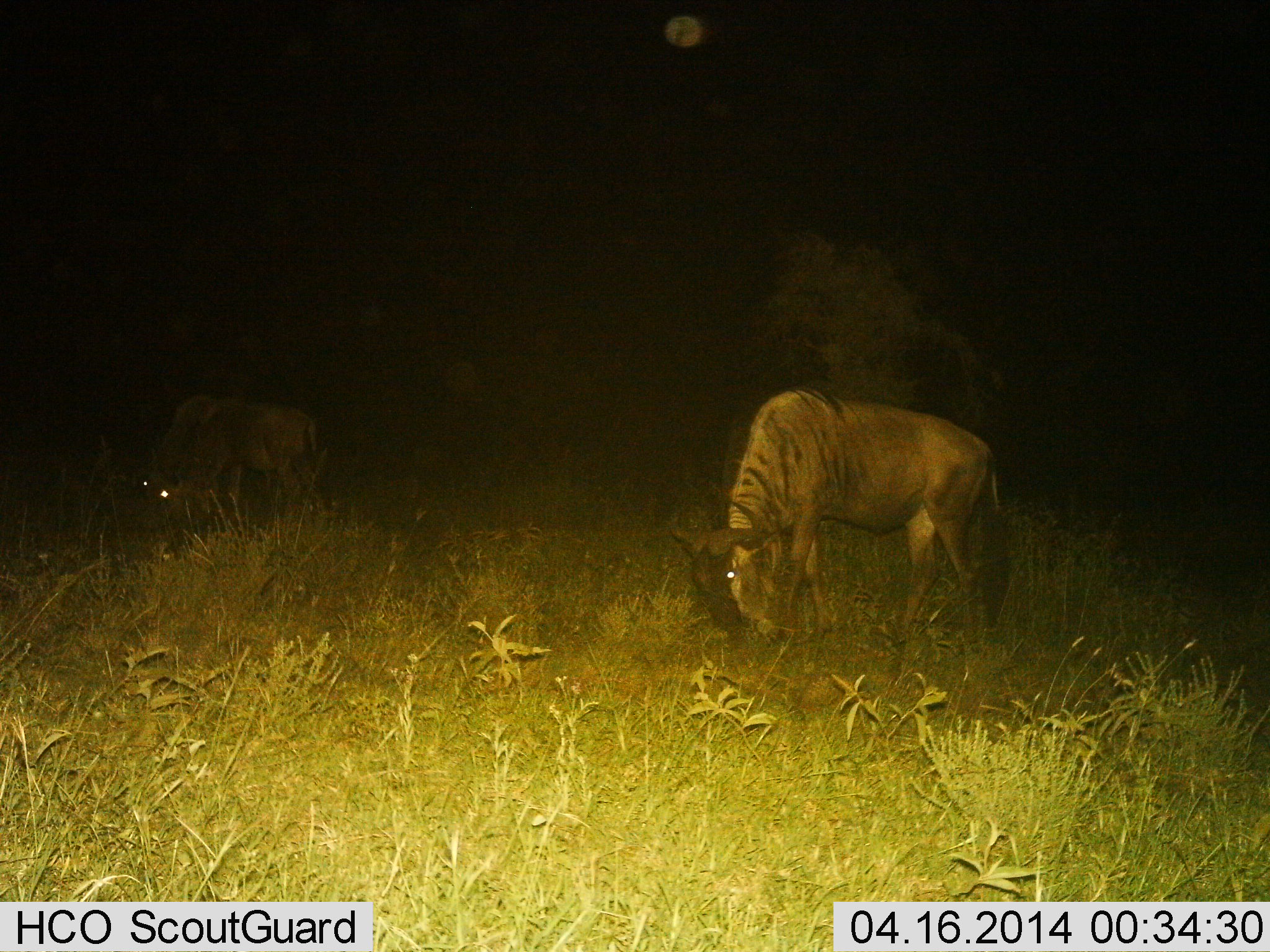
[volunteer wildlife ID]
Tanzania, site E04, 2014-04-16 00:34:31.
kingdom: Animalia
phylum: Chordata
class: Mammalia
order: Artiodactyla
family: Bovidae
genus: Connochaetes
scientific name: Connochaetes taurinus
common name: blue wildebeest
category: wildebeest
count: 2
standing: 30%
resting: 0%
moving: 0%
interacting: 0%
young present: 0%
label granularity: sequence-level